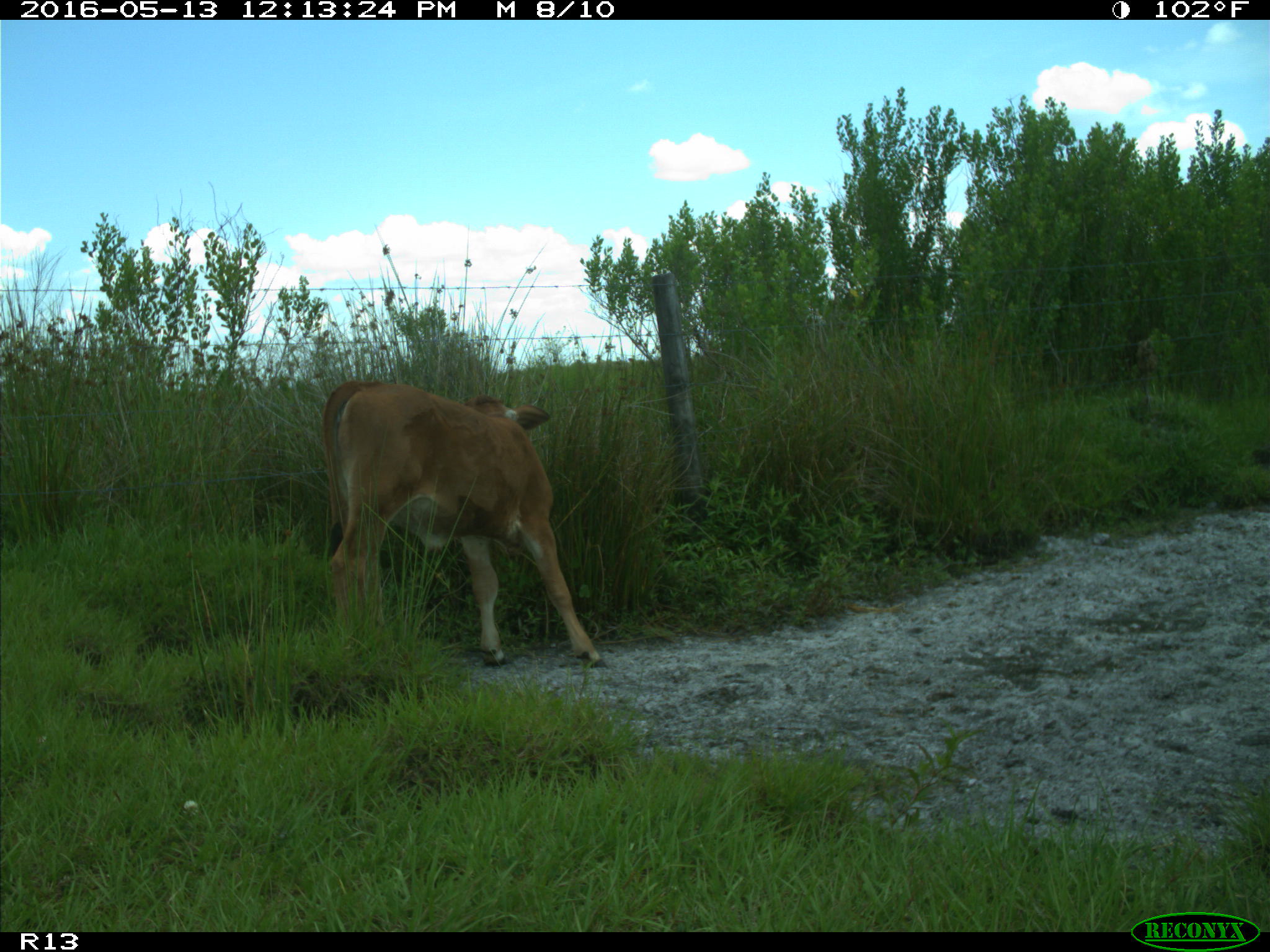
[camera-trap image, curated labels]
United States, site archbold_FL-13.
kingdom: Animalia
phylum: Chordata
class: Mammalia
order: Artiodactyla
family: Bovidae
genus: Bos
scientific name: Bos taurus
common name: domestic cow